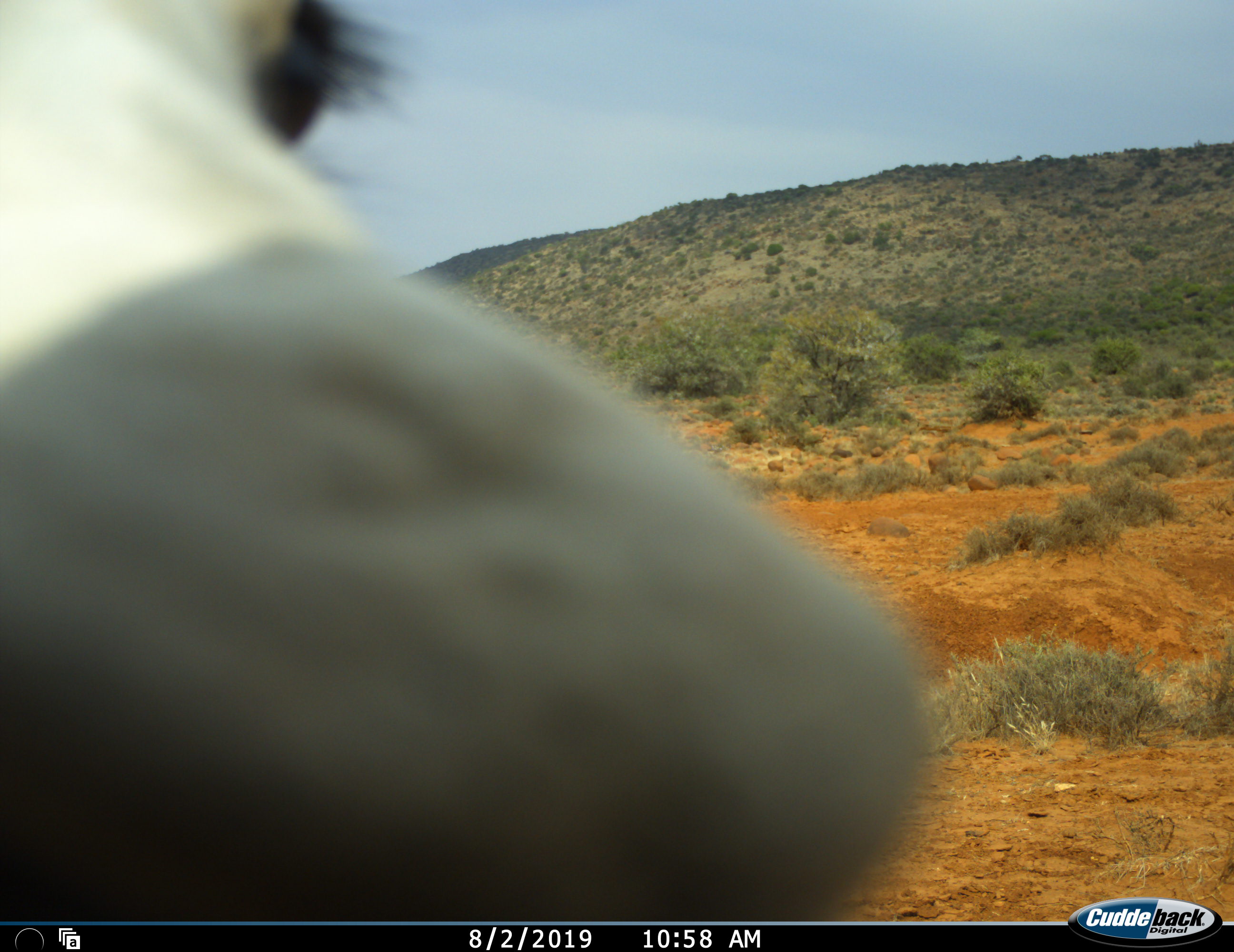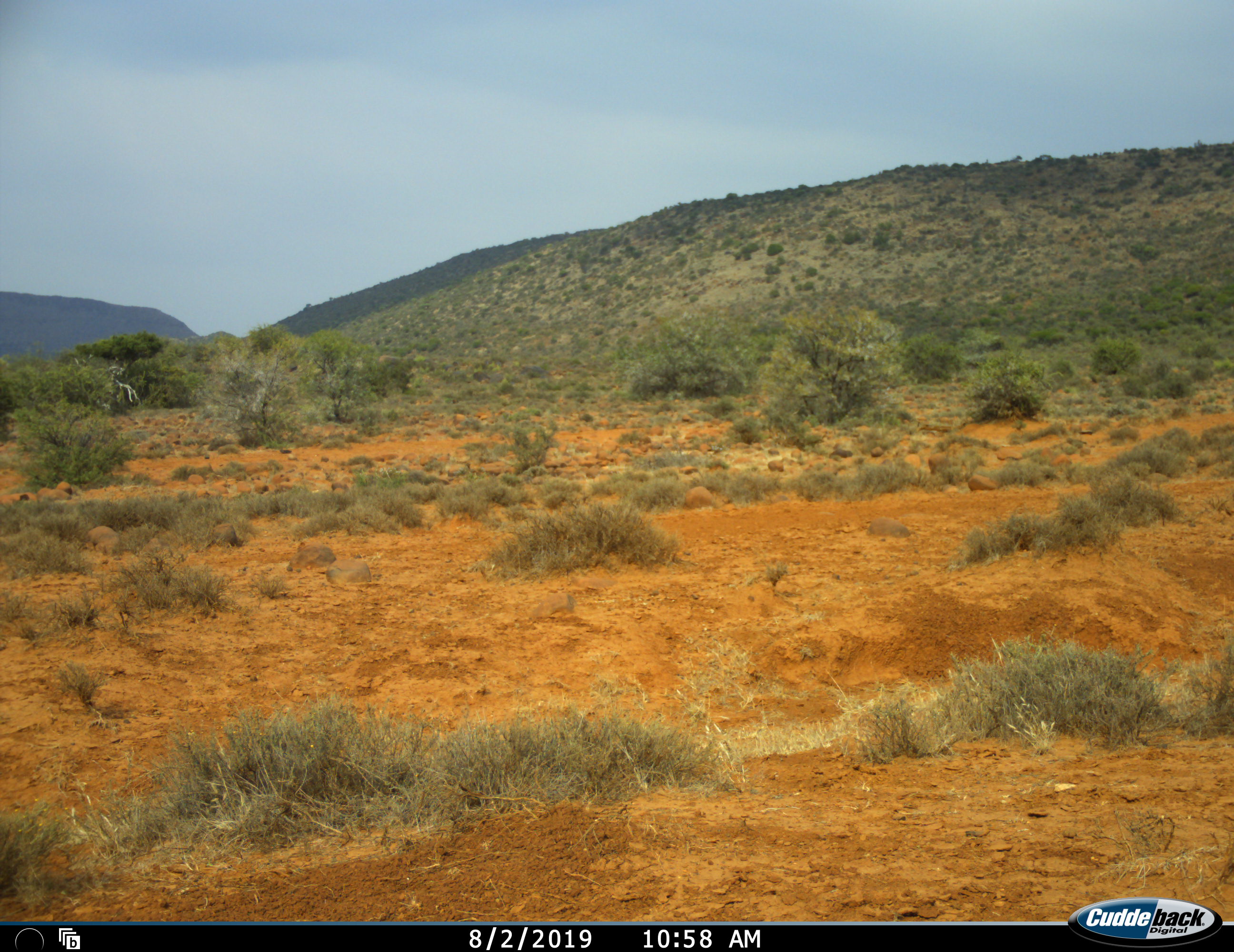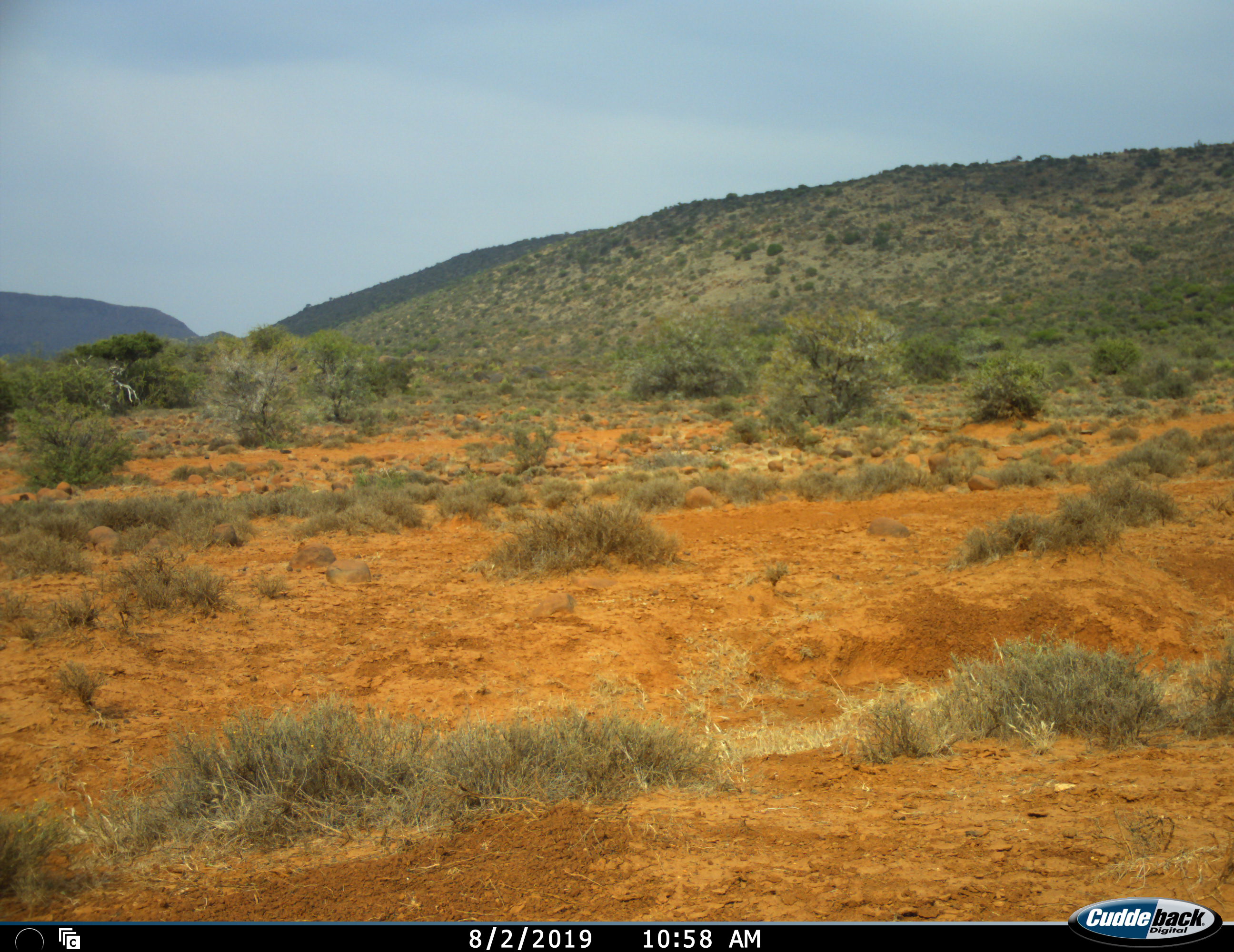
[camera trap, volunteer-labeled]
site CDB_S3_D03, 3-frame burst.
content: unidentified animal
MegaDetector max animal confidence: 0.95